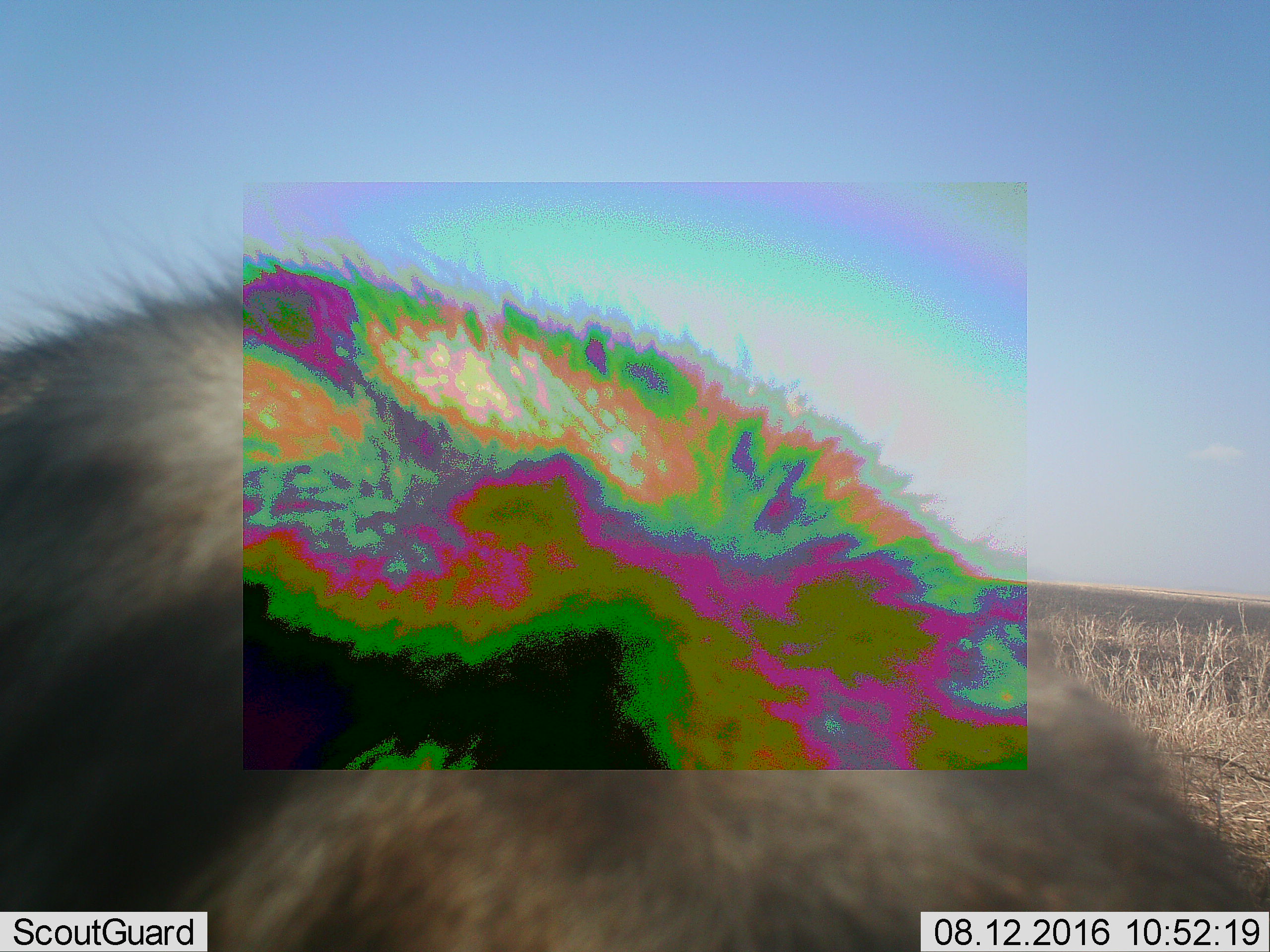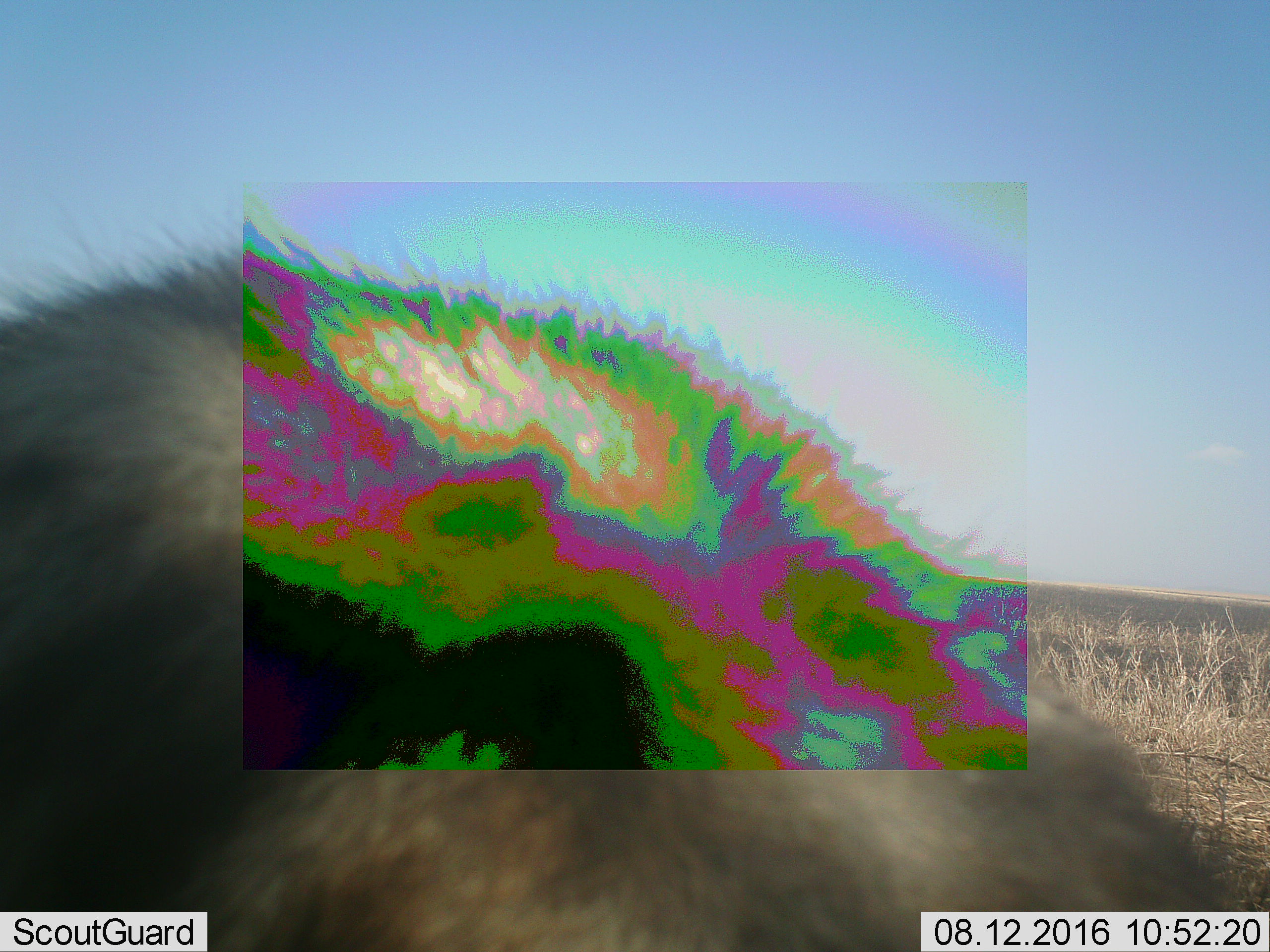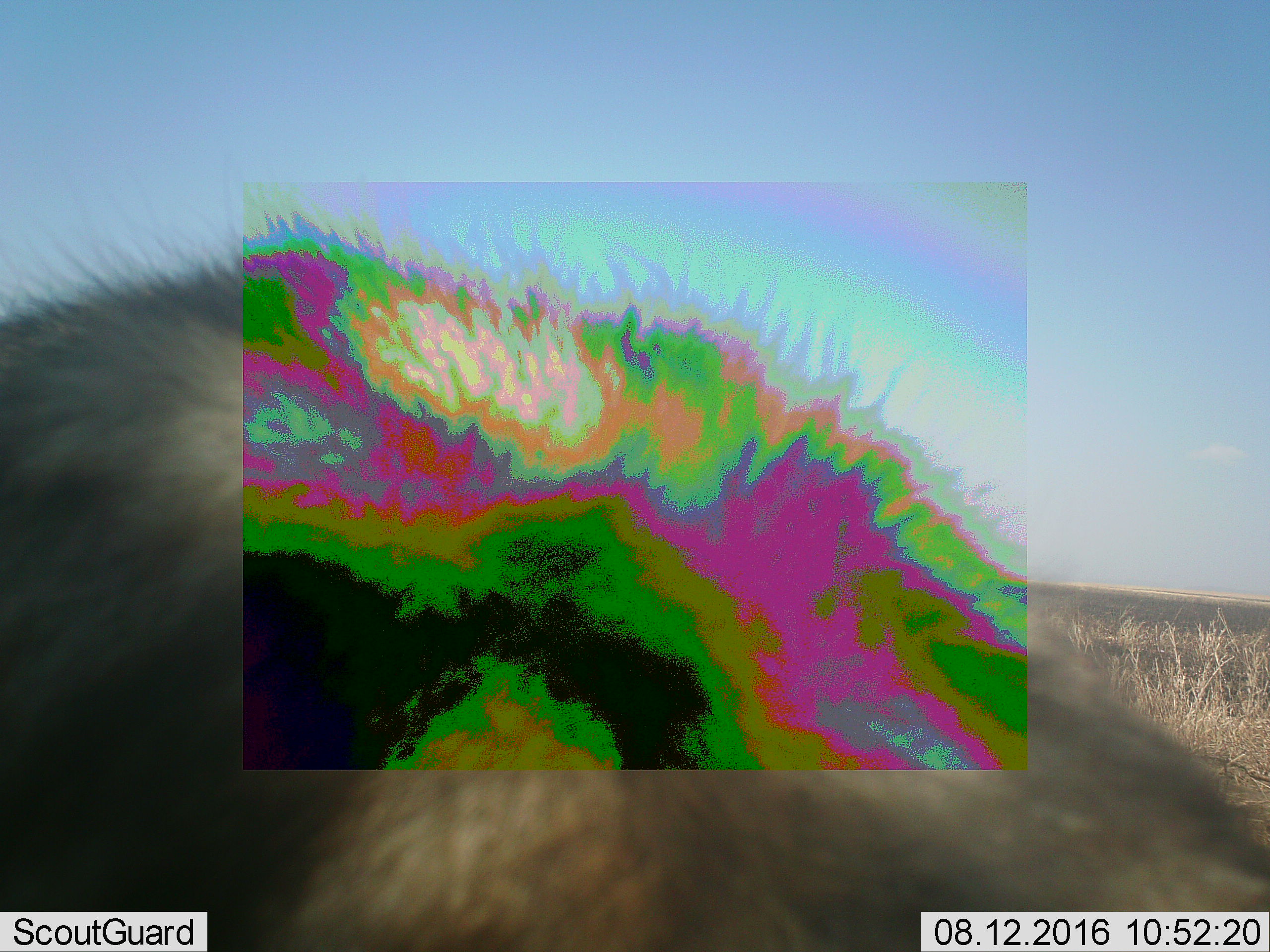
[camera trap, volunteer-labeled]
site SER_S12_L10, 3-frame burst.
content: unidentified animal